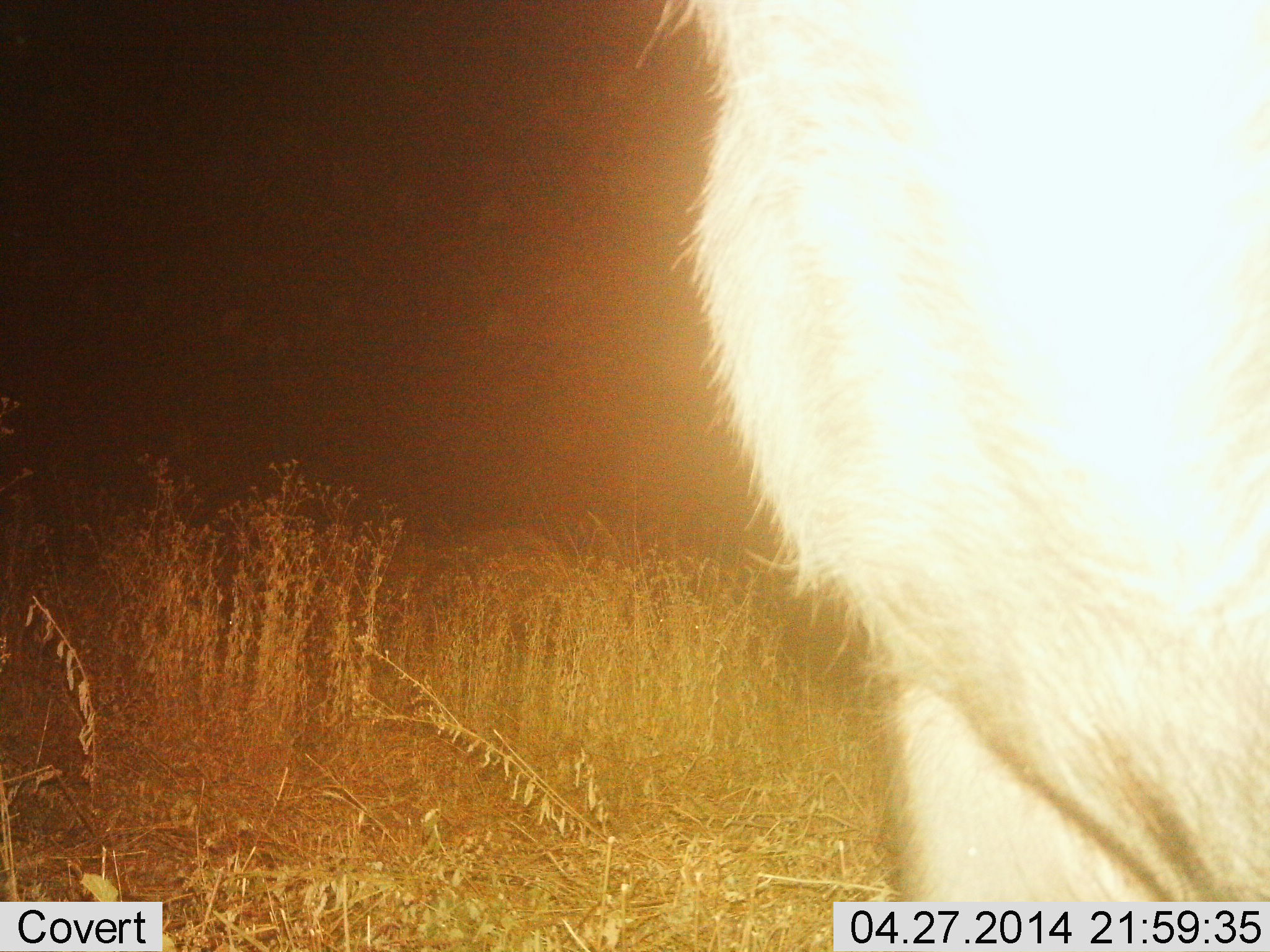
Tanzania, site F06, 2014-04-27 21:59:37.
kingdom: Animalia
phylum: Chordata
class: Mammalia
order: Artiodactyla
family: Bovidae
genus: Alcelaphus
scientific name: Alcelaphus buselaphus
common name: hartebeest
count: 1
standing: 100%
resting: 0%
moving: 0%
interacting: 0%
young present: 0%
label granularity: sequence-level